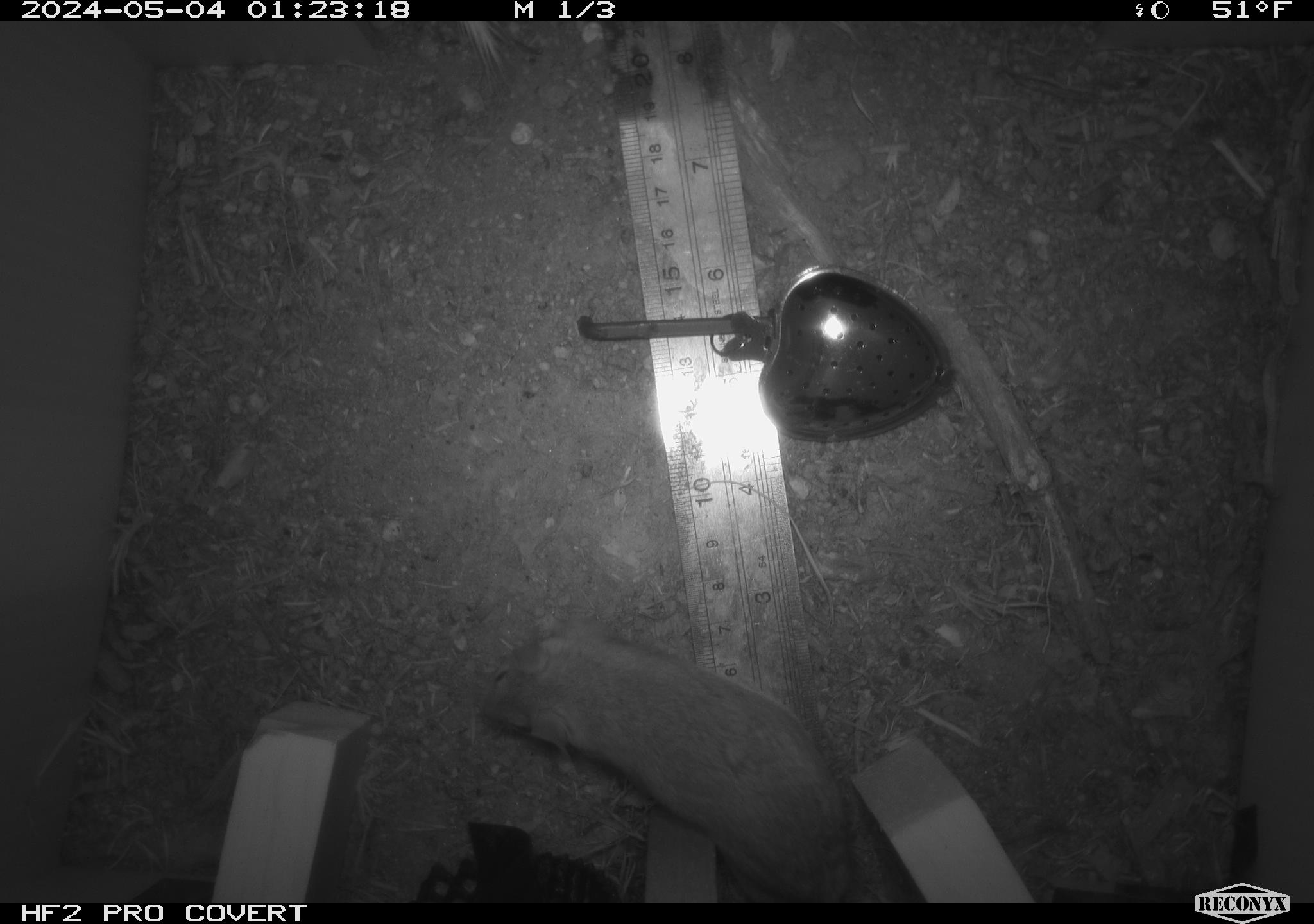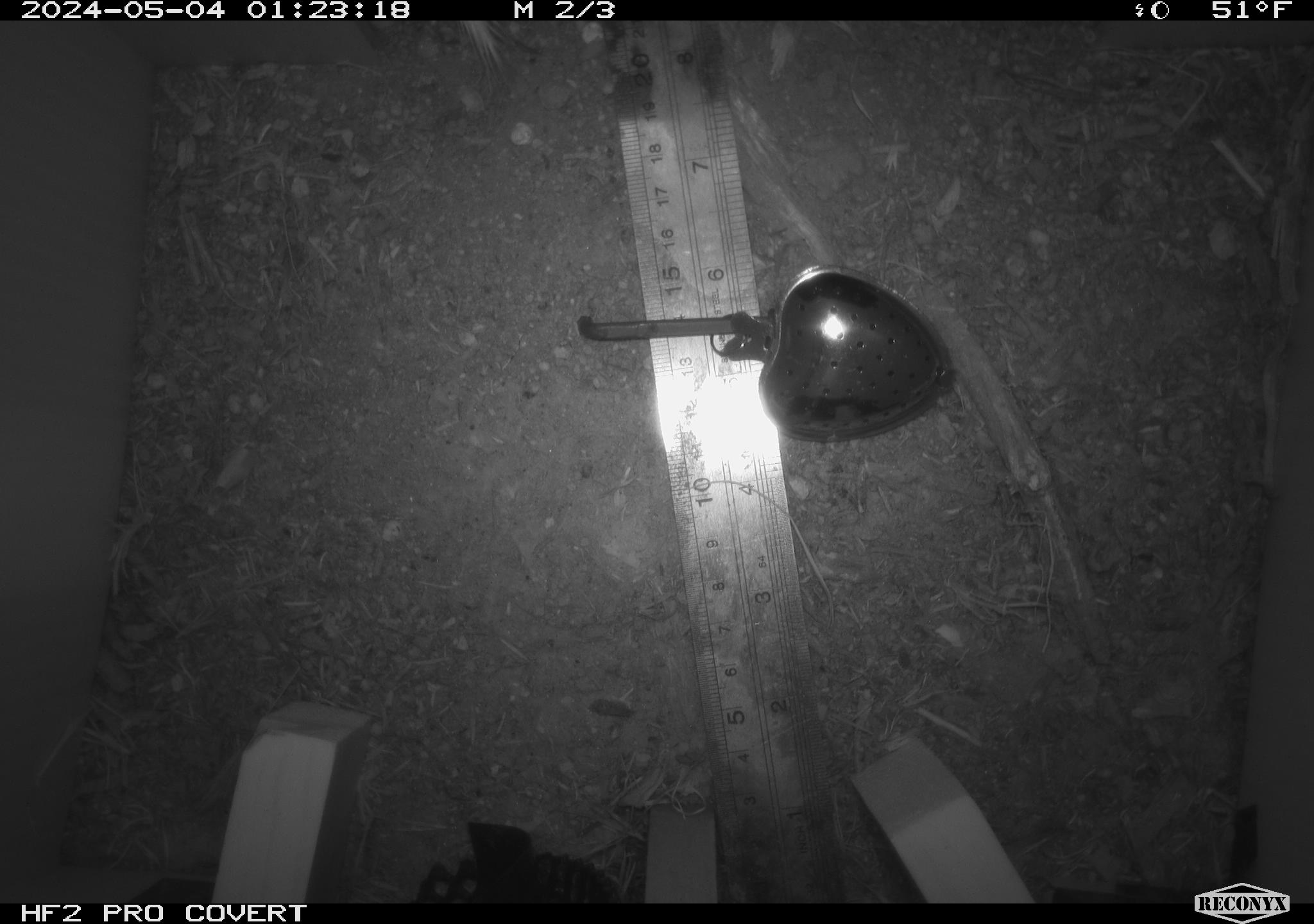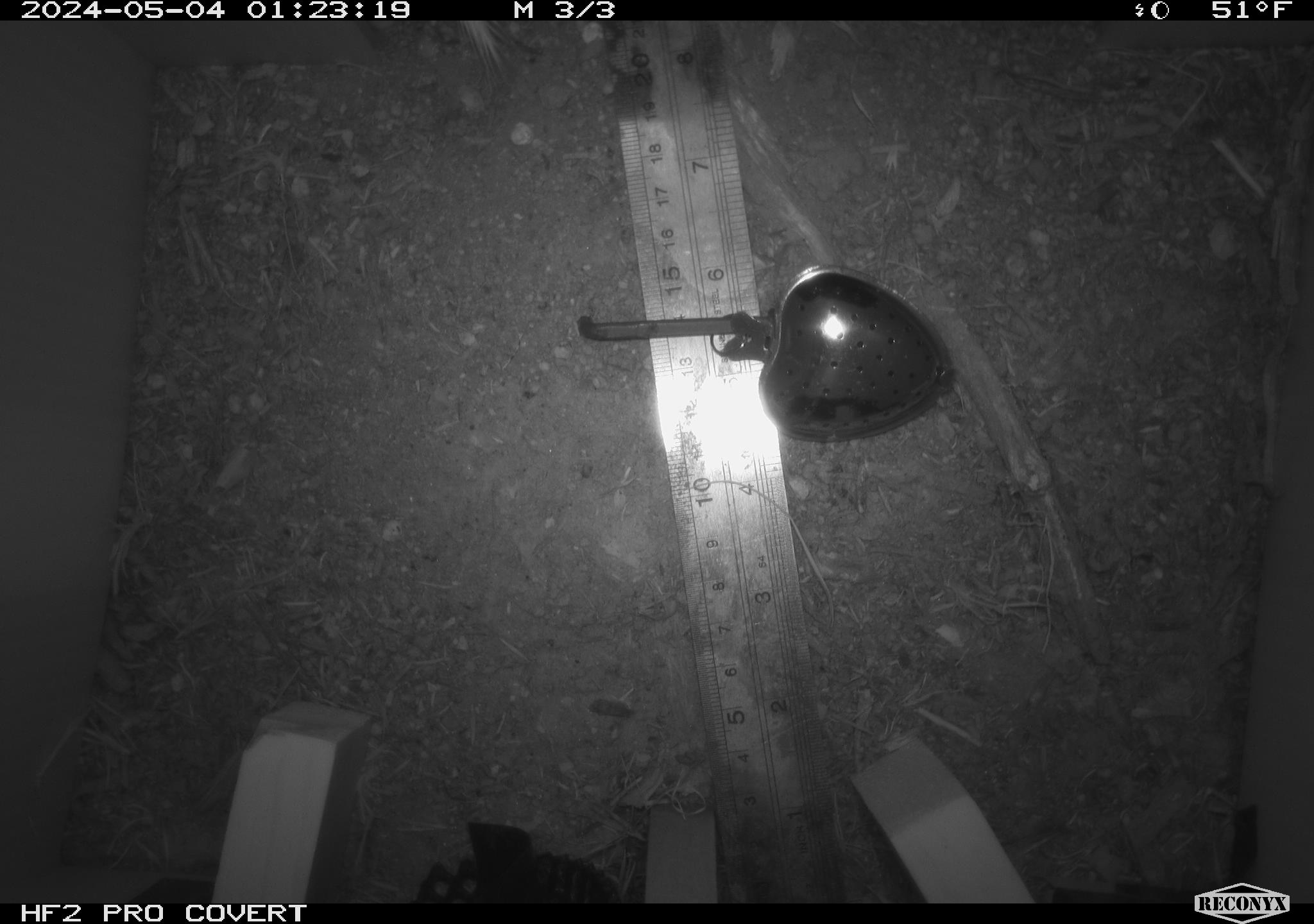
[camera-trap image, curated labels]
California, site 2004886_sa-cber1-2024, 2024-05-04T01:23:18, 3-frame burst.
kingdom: Animalia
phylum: Chordata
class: Mammalia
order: Rodentia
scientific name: Rodentia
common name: mouse species